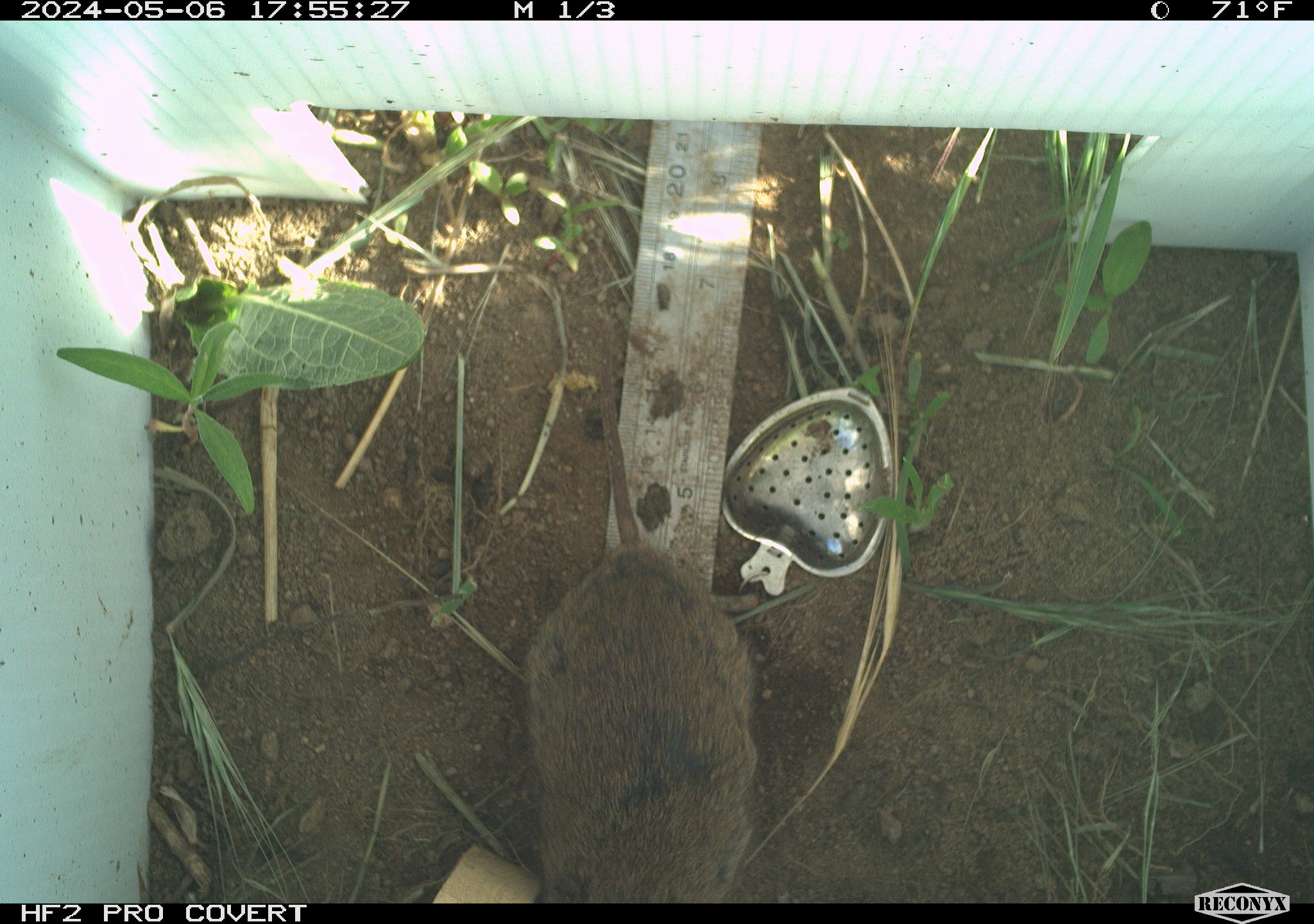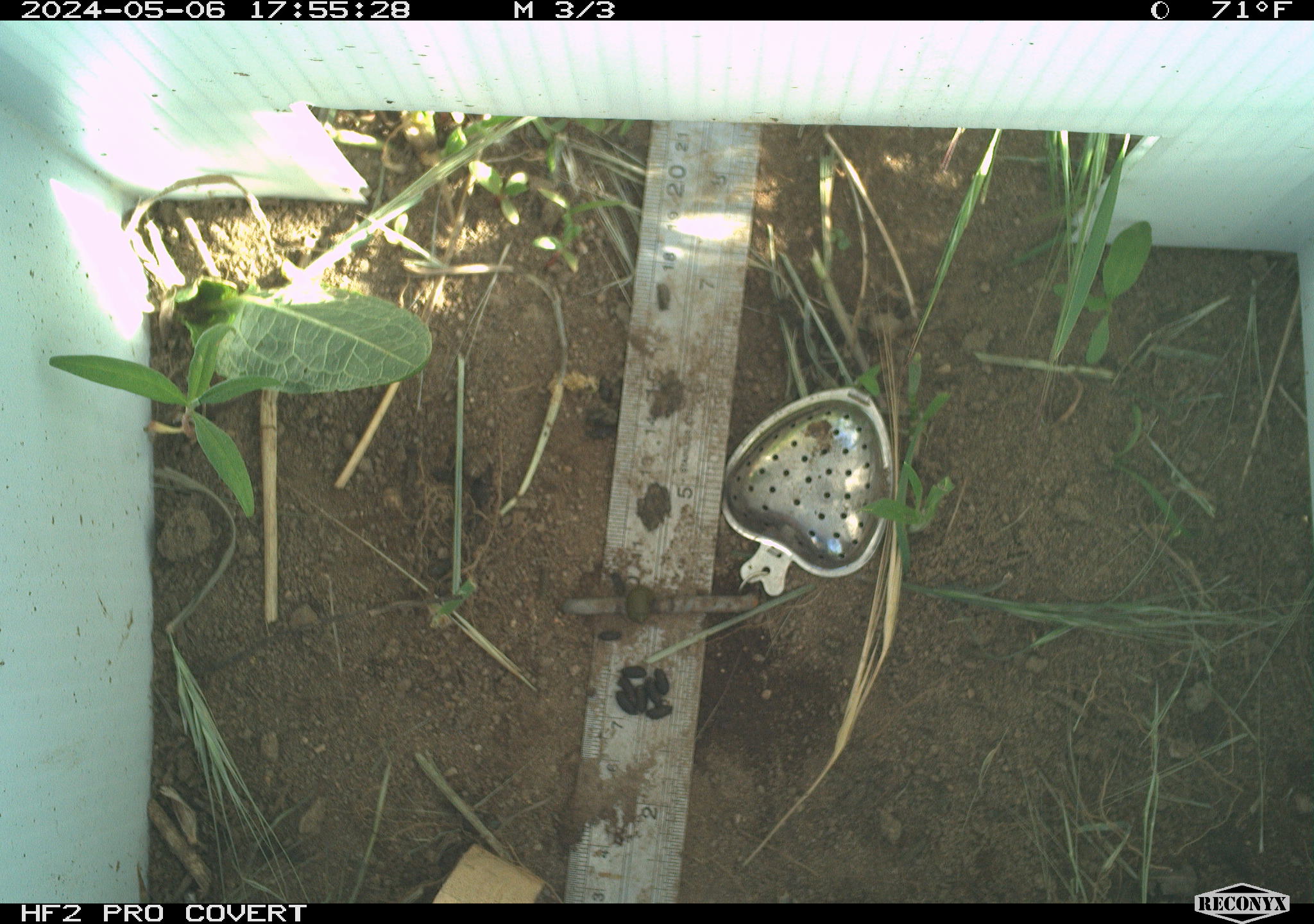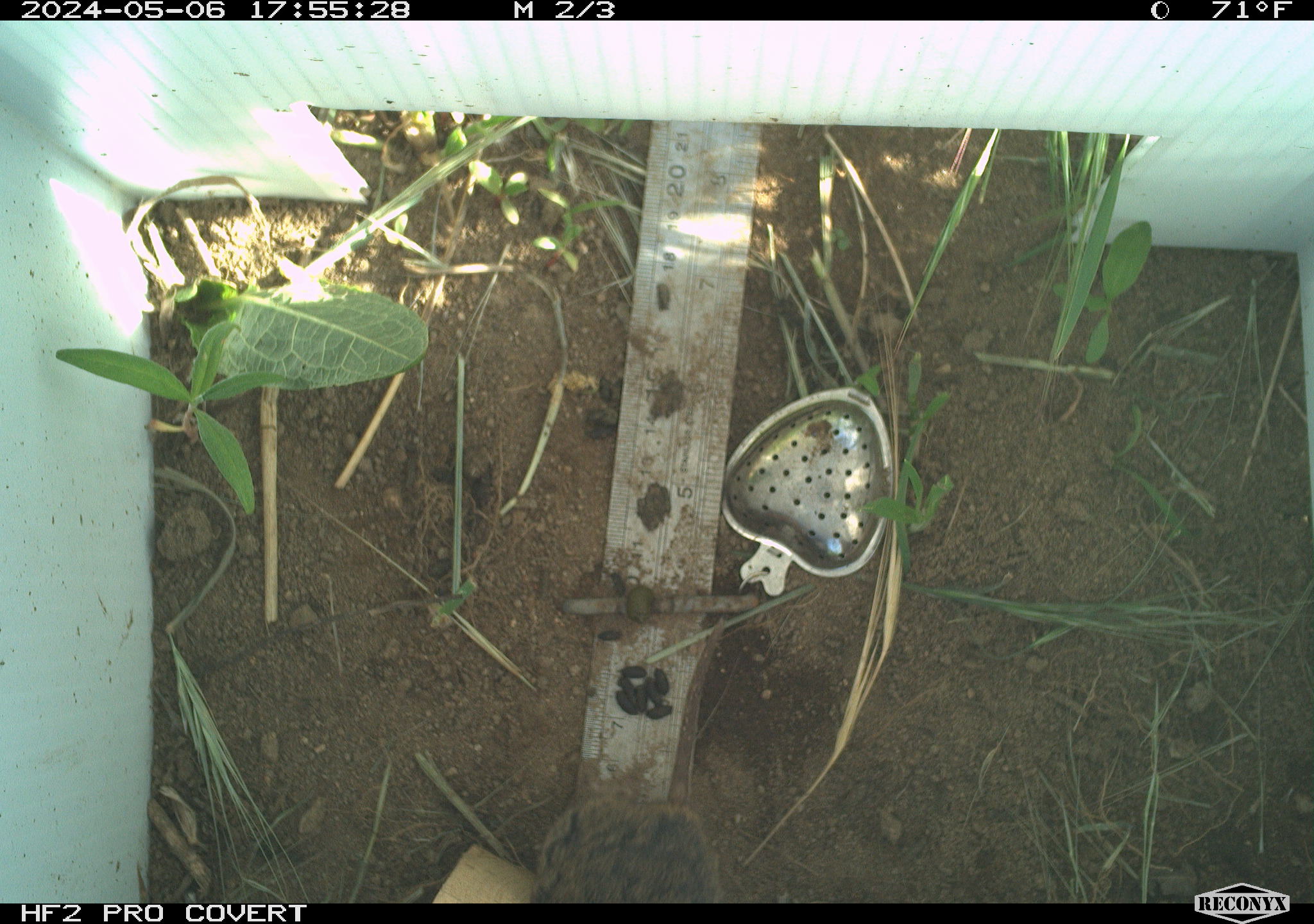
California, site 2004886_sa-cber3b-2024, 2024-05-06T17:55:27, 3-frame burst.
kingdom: Animalia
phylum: Chordata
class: Mammalia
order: Rodentia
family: Cricetidae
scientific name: Arvicolinae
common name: voles, lemmings, and muskrats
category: arvicolinae subfamily